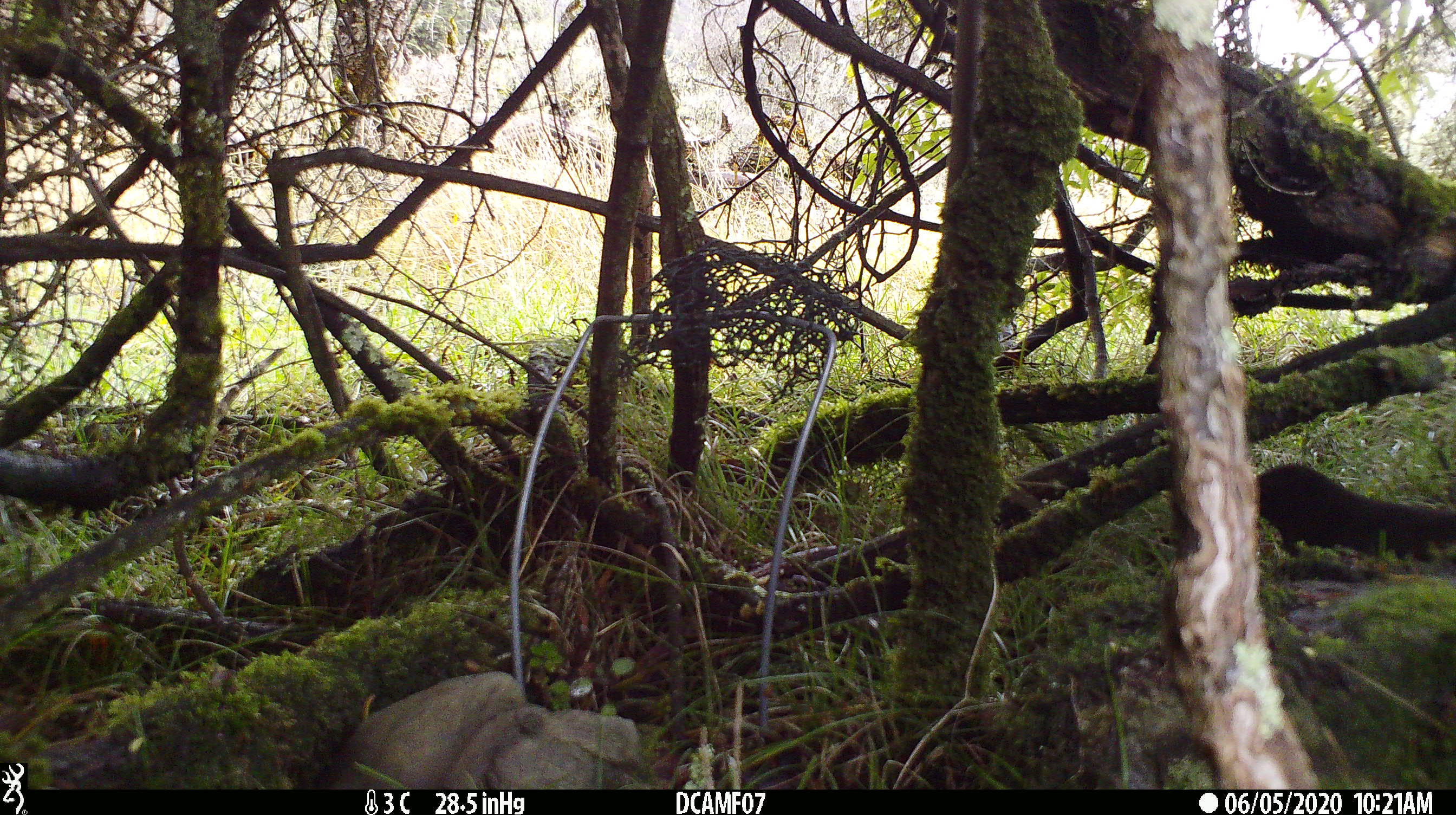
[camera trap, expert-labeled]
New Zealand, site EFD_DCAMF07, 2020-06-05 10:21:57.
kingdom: Animalia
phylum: Chordata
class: Aves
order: Passeriformes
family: Turdidae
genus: Turdus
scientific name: Turdus merula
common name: eurasian blackbird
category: blackbird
Blackbird (eurasian blackbird) (Turdus merula).